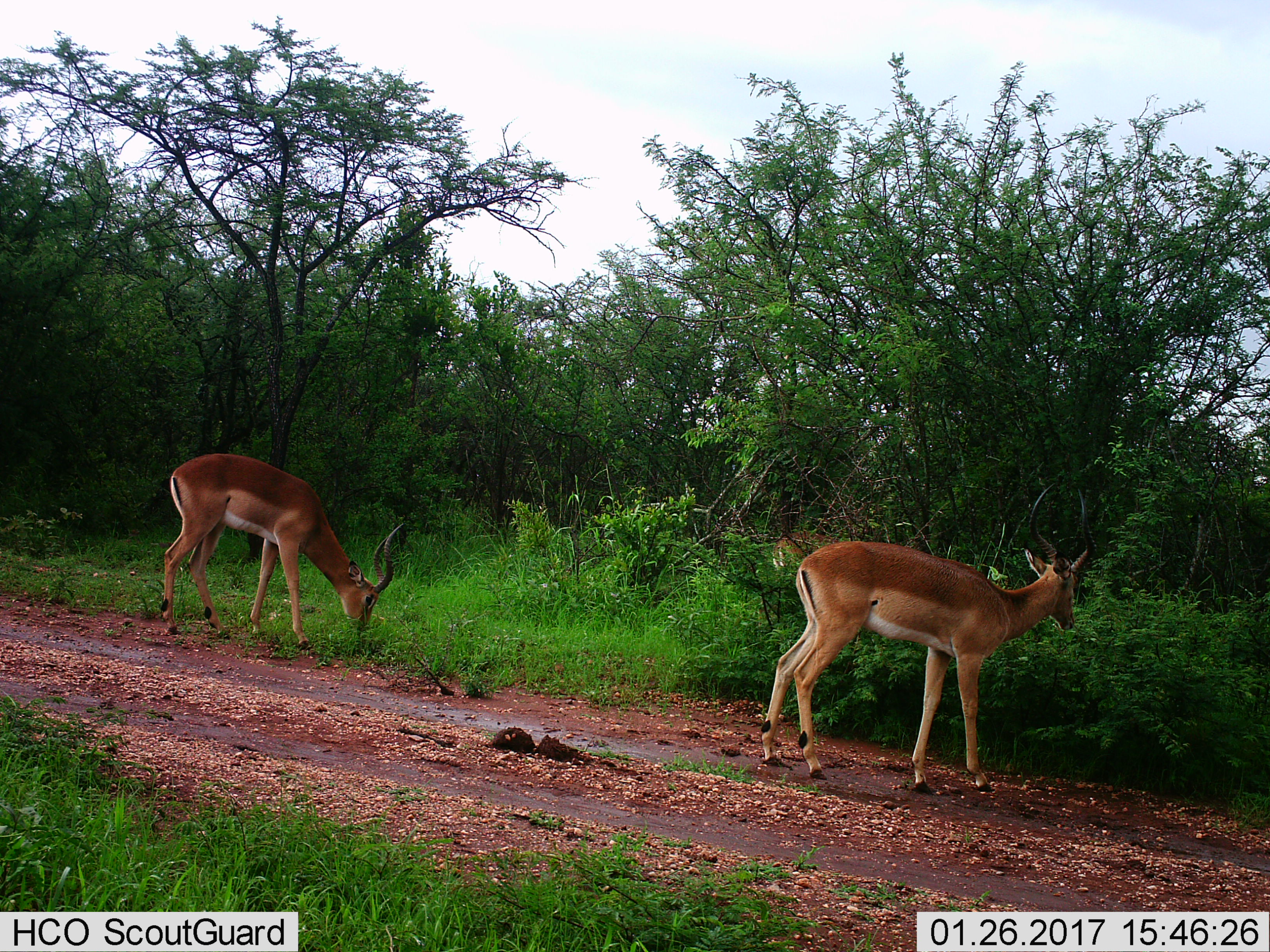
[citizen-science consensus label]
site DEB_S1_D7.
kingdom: Animalia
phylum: Chordata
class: Mammalia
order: Artiodactyla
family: Bovidae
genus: Aepyceros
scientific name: Aepyceros melampus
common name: impala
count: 2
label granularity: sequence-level